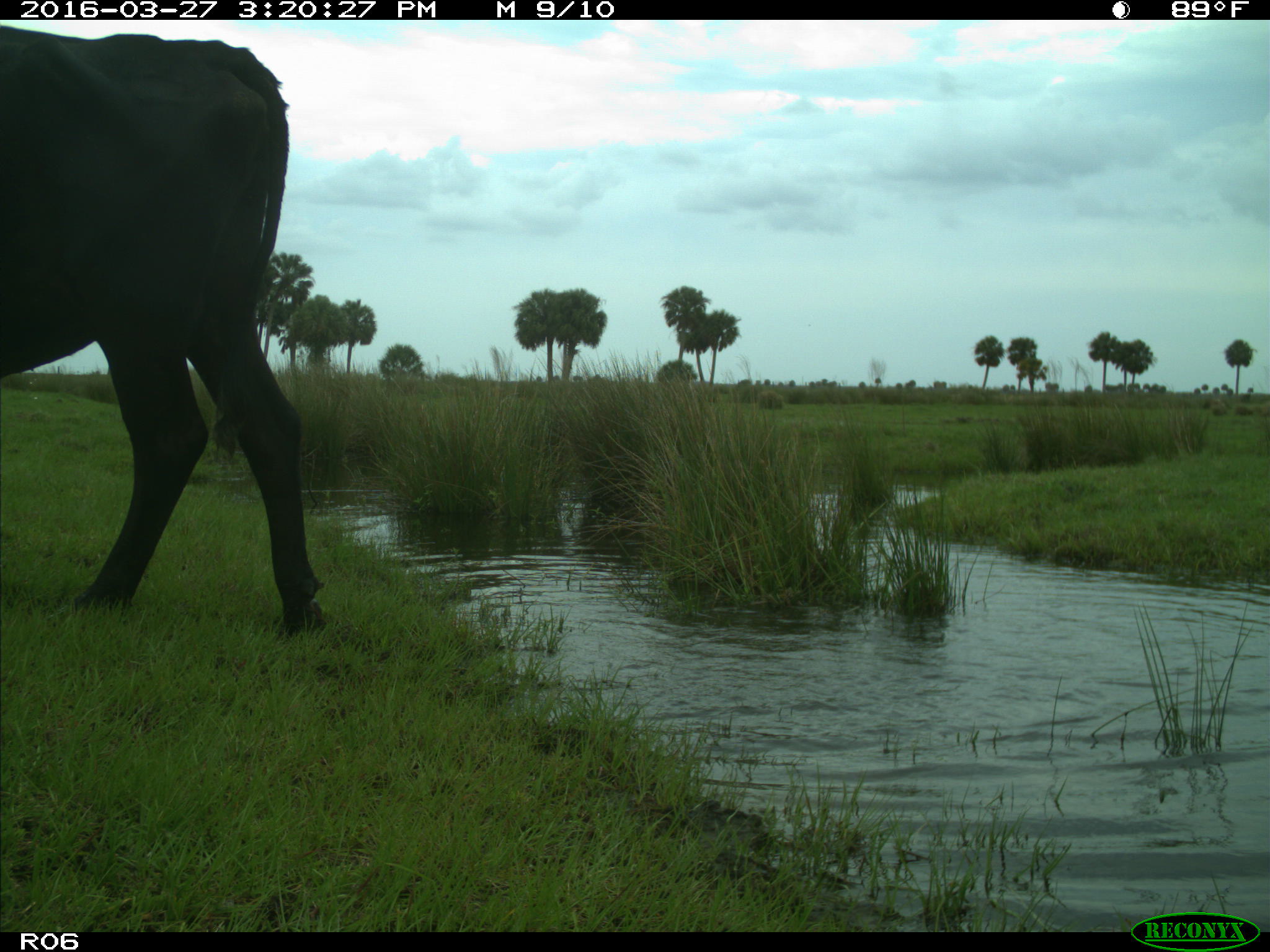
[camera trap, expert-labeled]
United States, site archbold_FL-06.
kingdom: Animalia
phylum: Chordata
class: Mammalia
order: Artiodactyla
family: Bovidae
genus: Bos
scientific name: Bos taurus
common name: domestic cow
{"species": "Bos taurus (domestic cow)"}